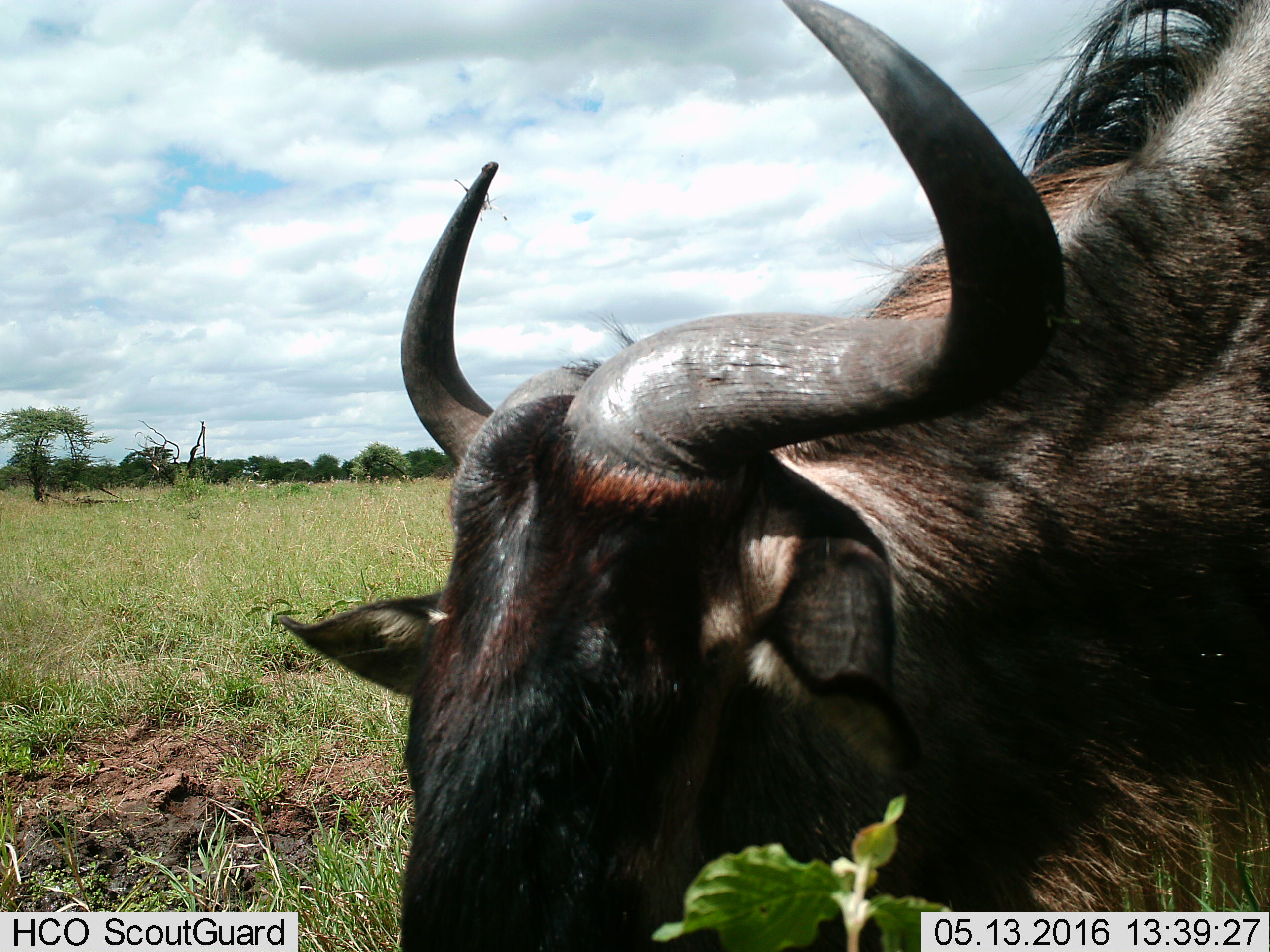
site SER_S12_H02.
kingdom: Animalia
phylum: Chordata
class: Mammalia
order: Artiodactyla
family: Bovidae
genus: Connochaetes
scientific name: Connochaetes taurinus taurinus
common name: blue wildebeest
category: wildebeestblue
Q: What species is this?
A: Wildebeestblue (blue wildebeest) (Connochaetes taurinus taurinus).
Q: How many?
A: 1.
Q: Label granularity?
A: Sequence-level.